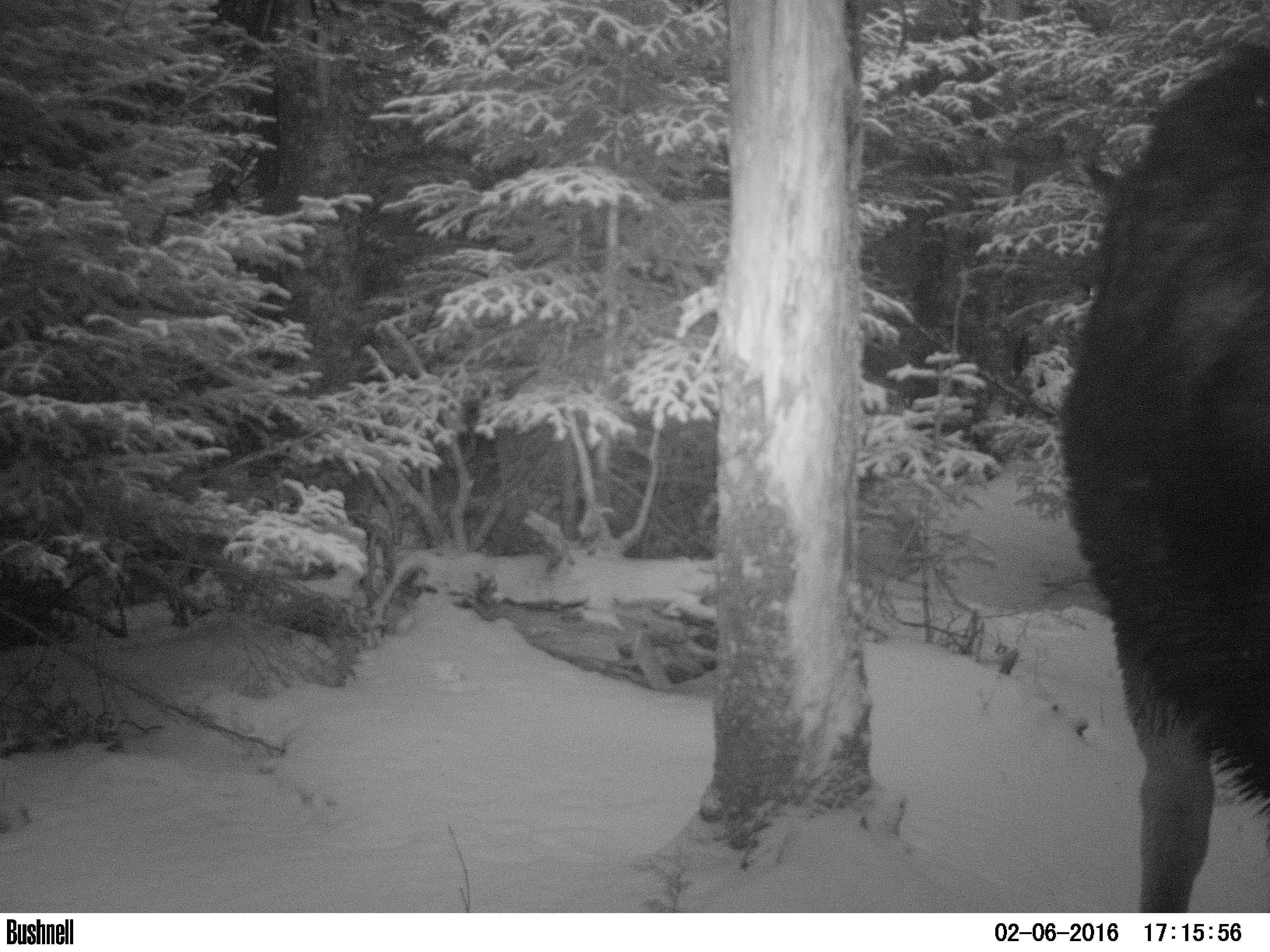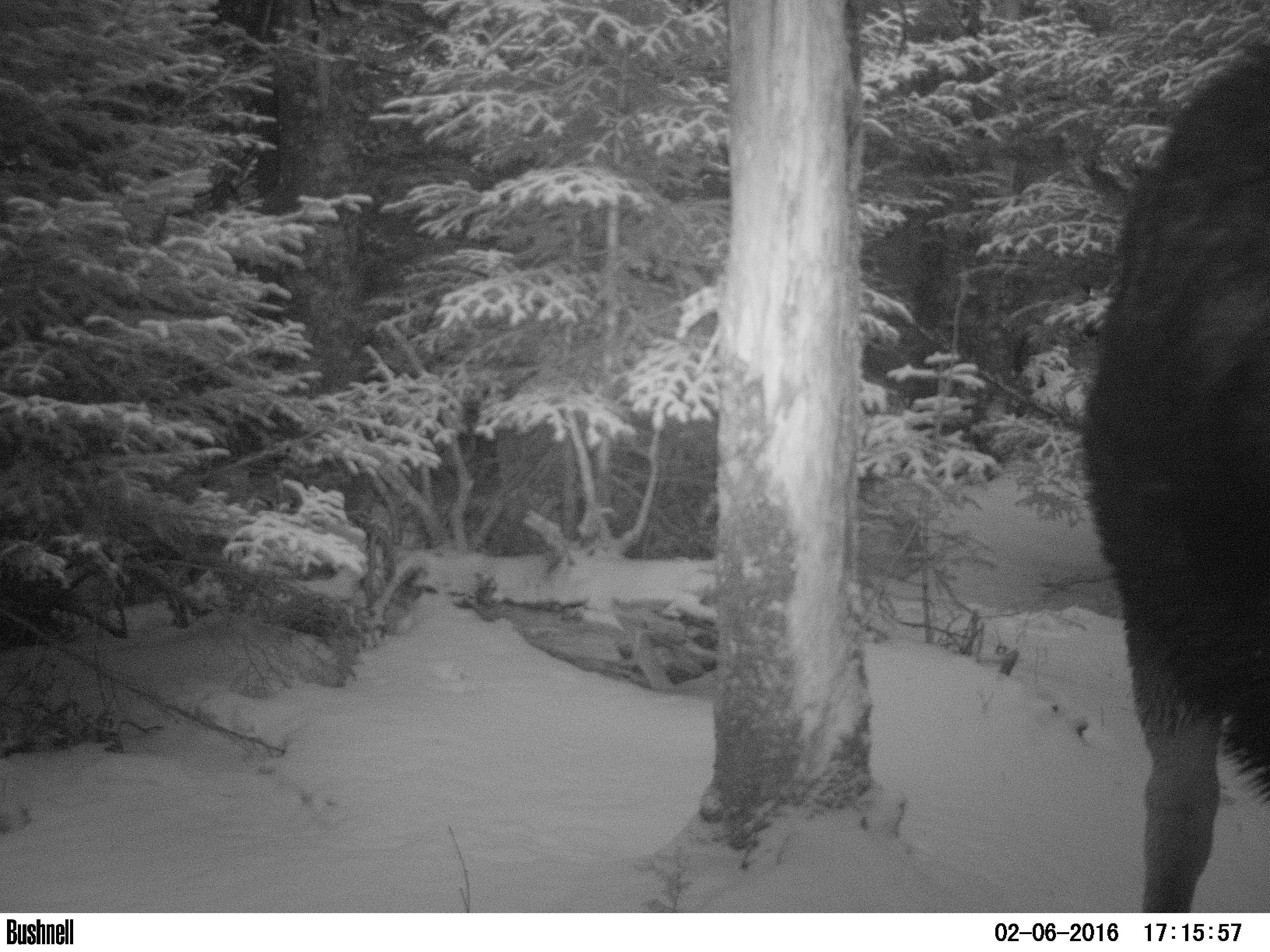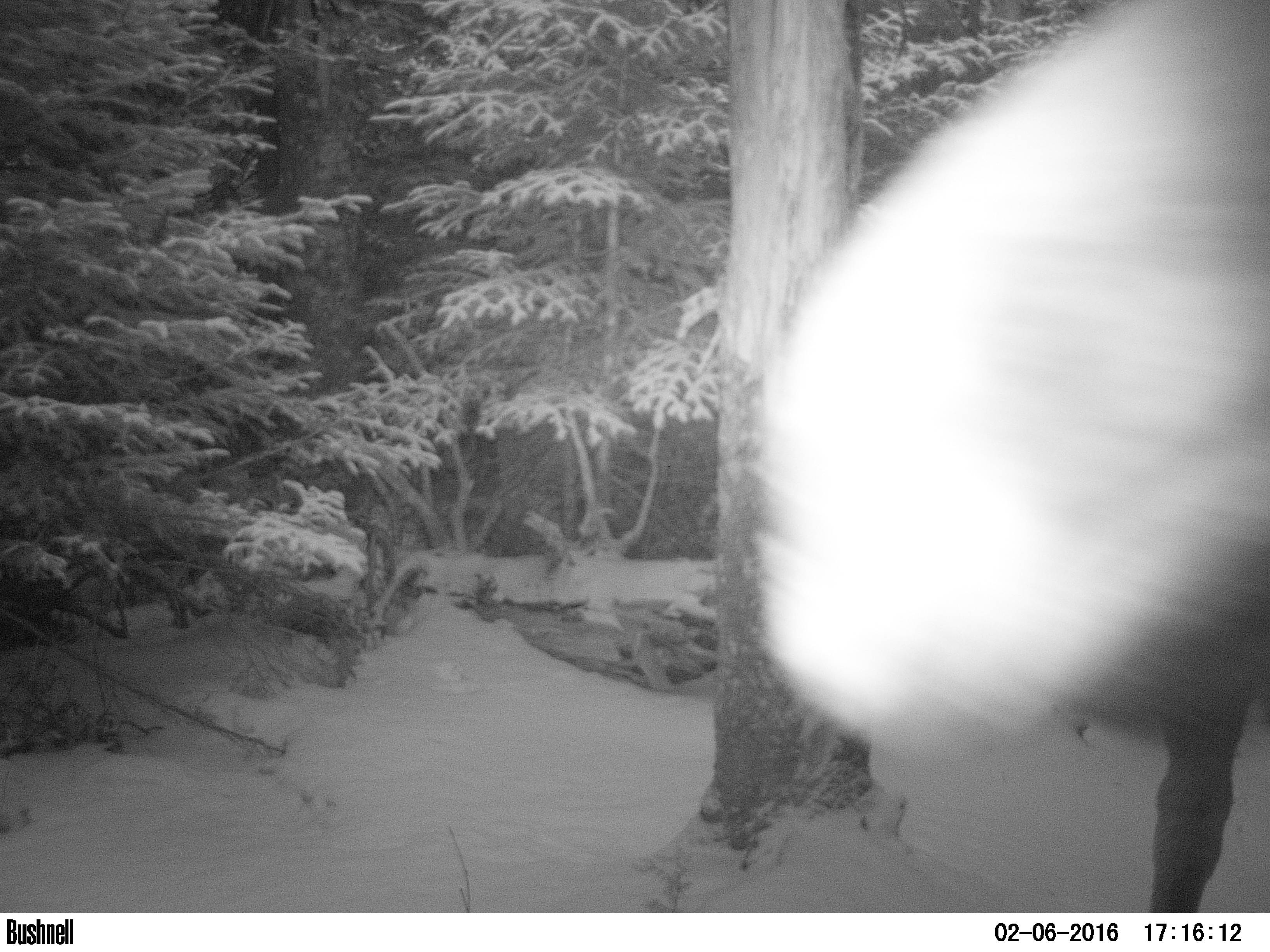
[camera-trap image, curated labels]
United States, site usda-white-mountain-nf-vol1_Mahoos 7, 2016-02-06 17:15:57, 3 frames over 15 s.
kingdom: Animalia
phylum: Chordata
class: Mammalia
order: Artiodactyla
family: Cervidae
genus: Alces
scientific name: Alces alces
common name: moose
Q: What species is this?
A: Moose (Alces alces).